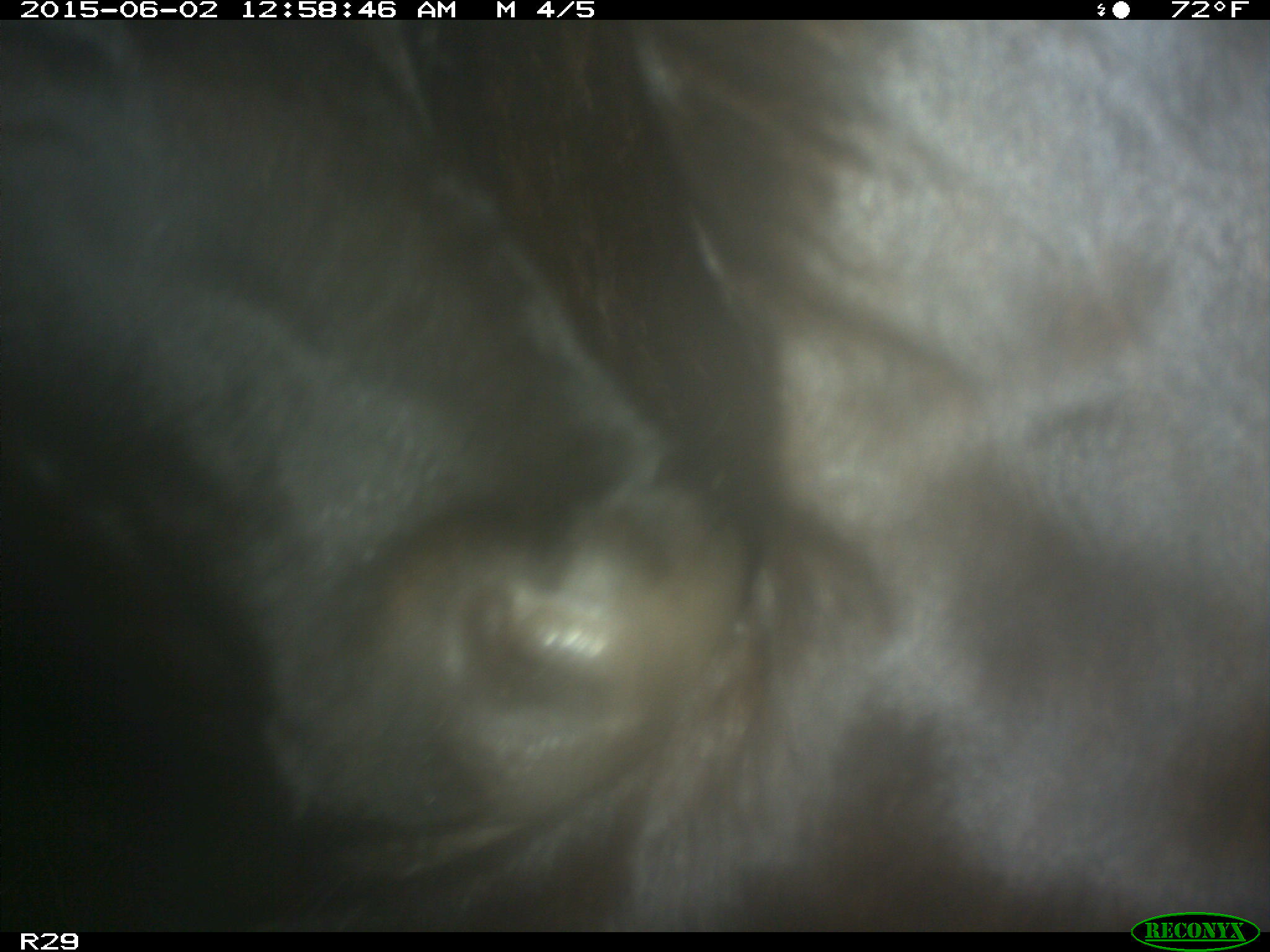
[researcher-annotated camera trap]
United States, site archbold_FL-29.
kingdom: Animalia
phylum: Chordata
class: Mammalia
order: Artiodactyla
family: Bovidae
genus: Bos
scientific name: Bos taurus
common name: domestic cow